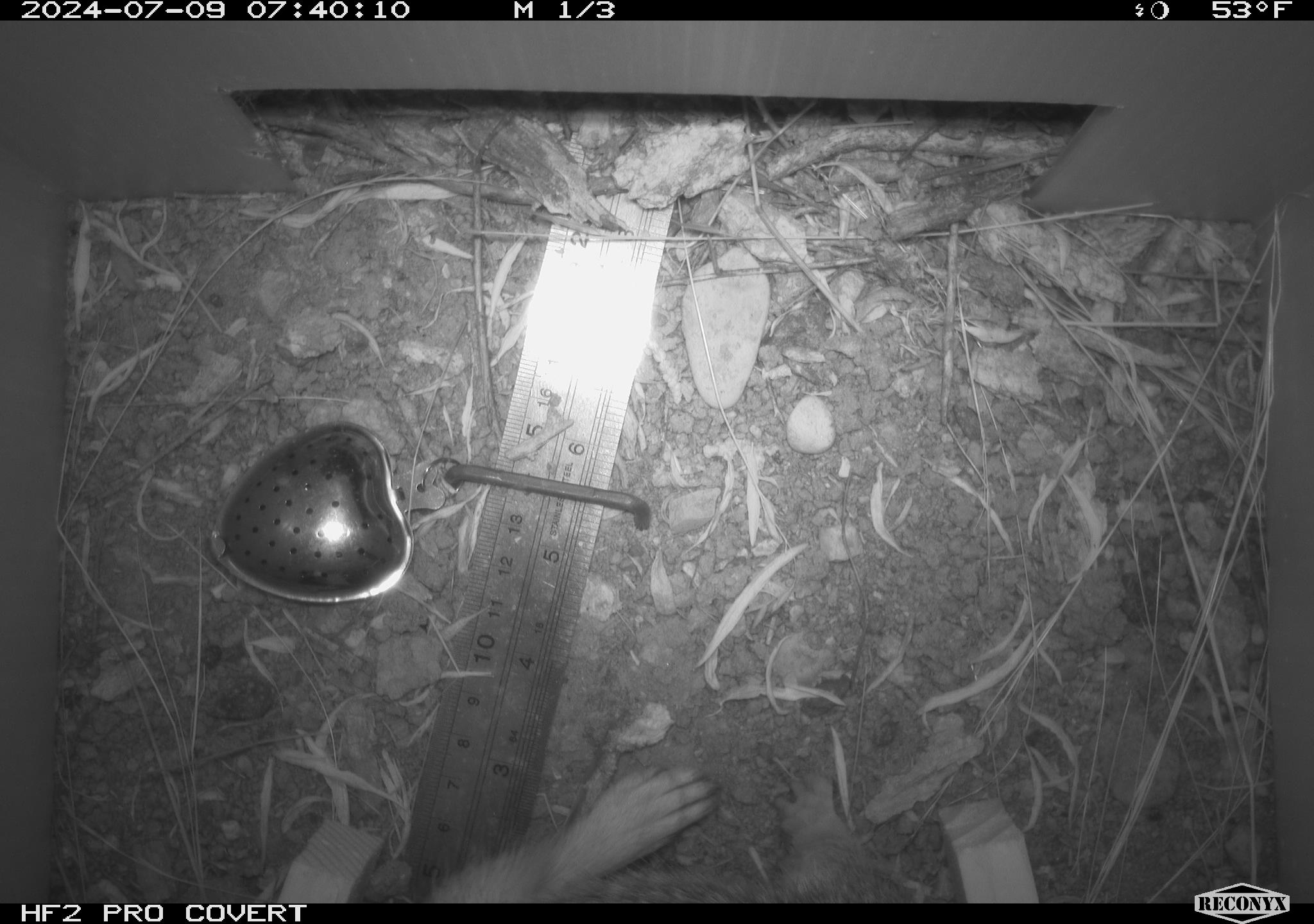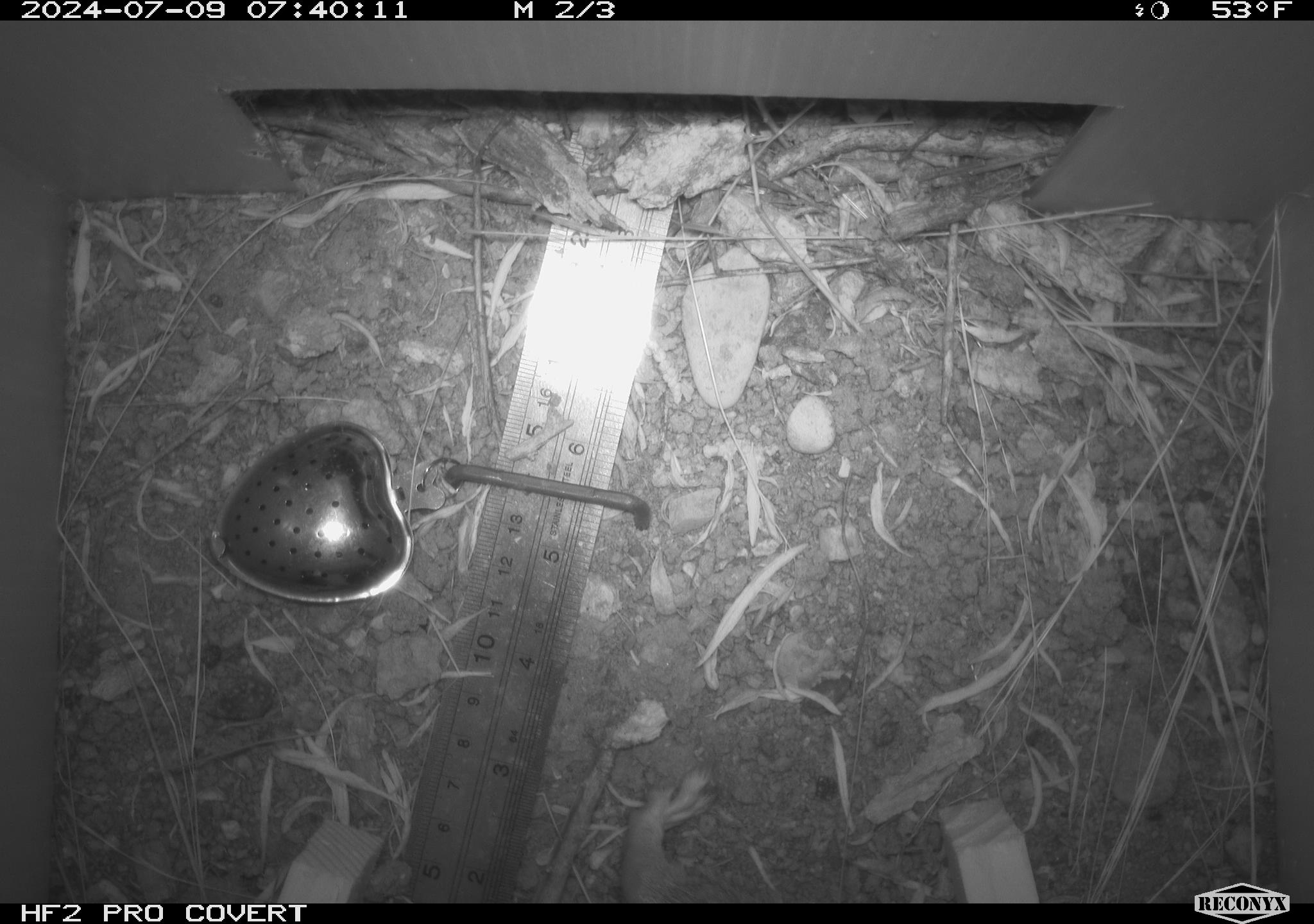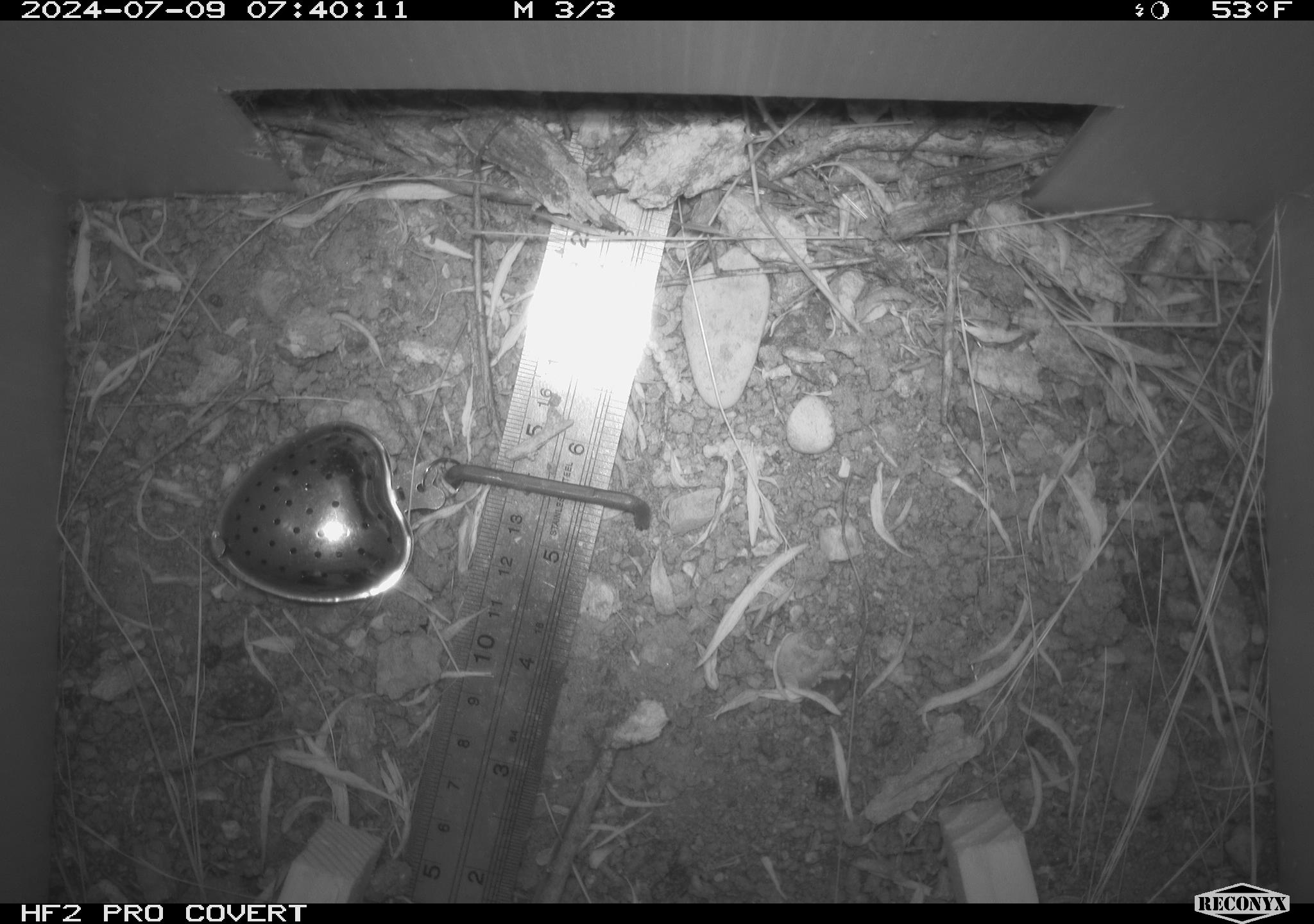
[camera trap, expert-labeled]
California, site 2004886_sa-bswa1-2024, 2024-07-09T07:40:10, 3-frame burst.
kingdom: Animalia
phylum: Chordata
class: Mammalia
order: Rodentia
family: Sciuridae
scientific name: Sciuridae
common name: squirrels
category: sciuridae family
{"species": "sciuridae family (squirrels) (Sciuridae)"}